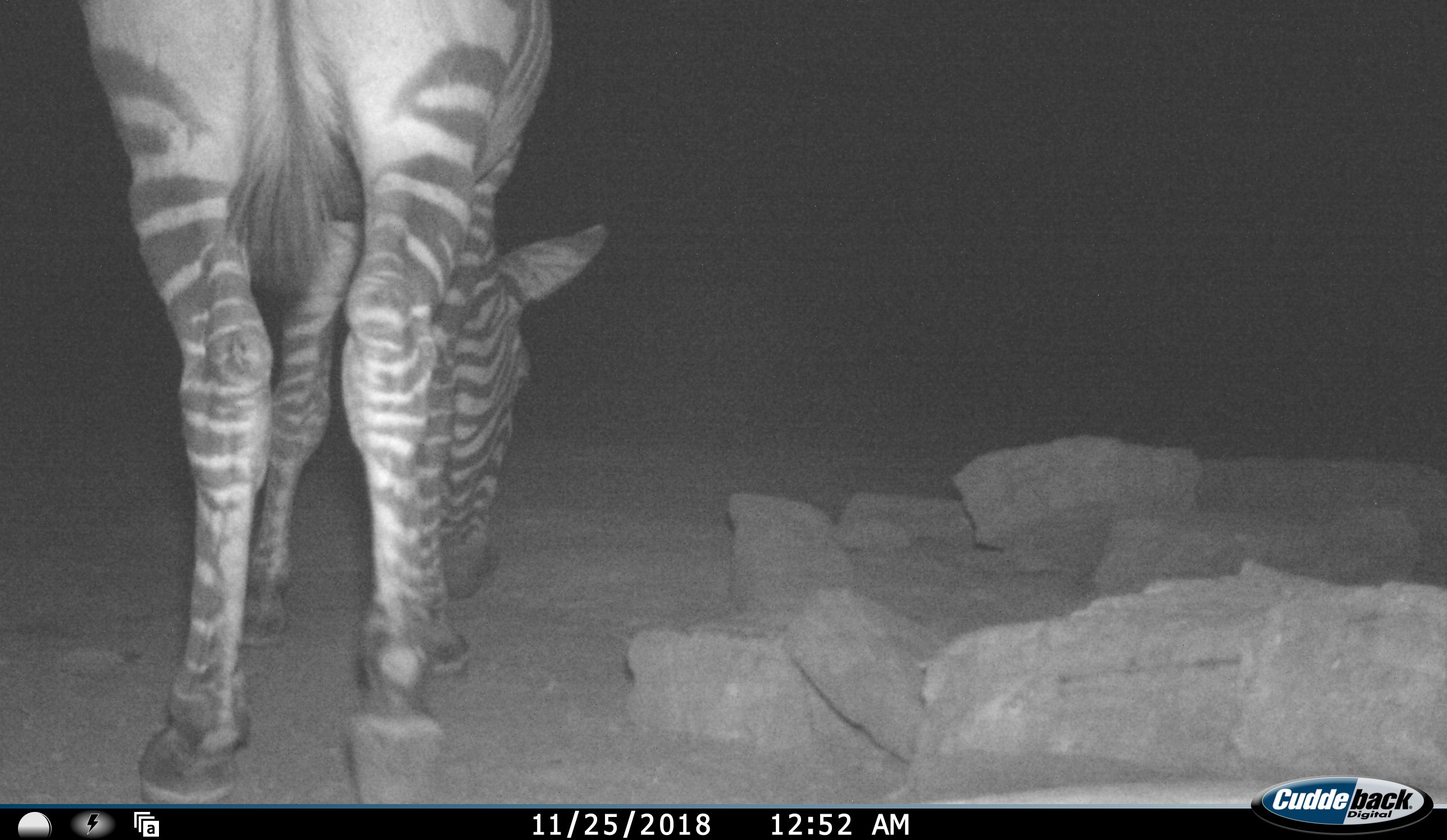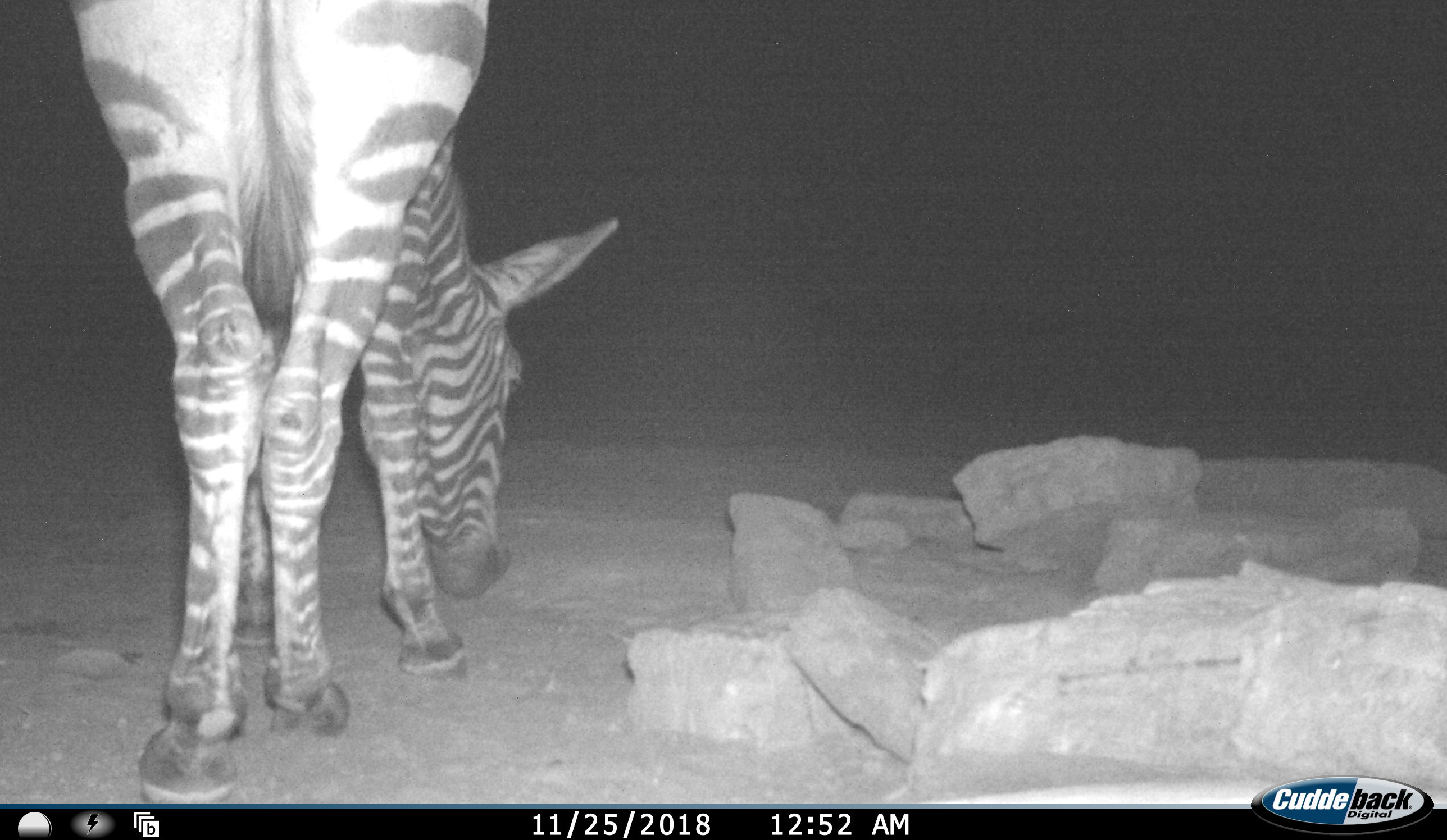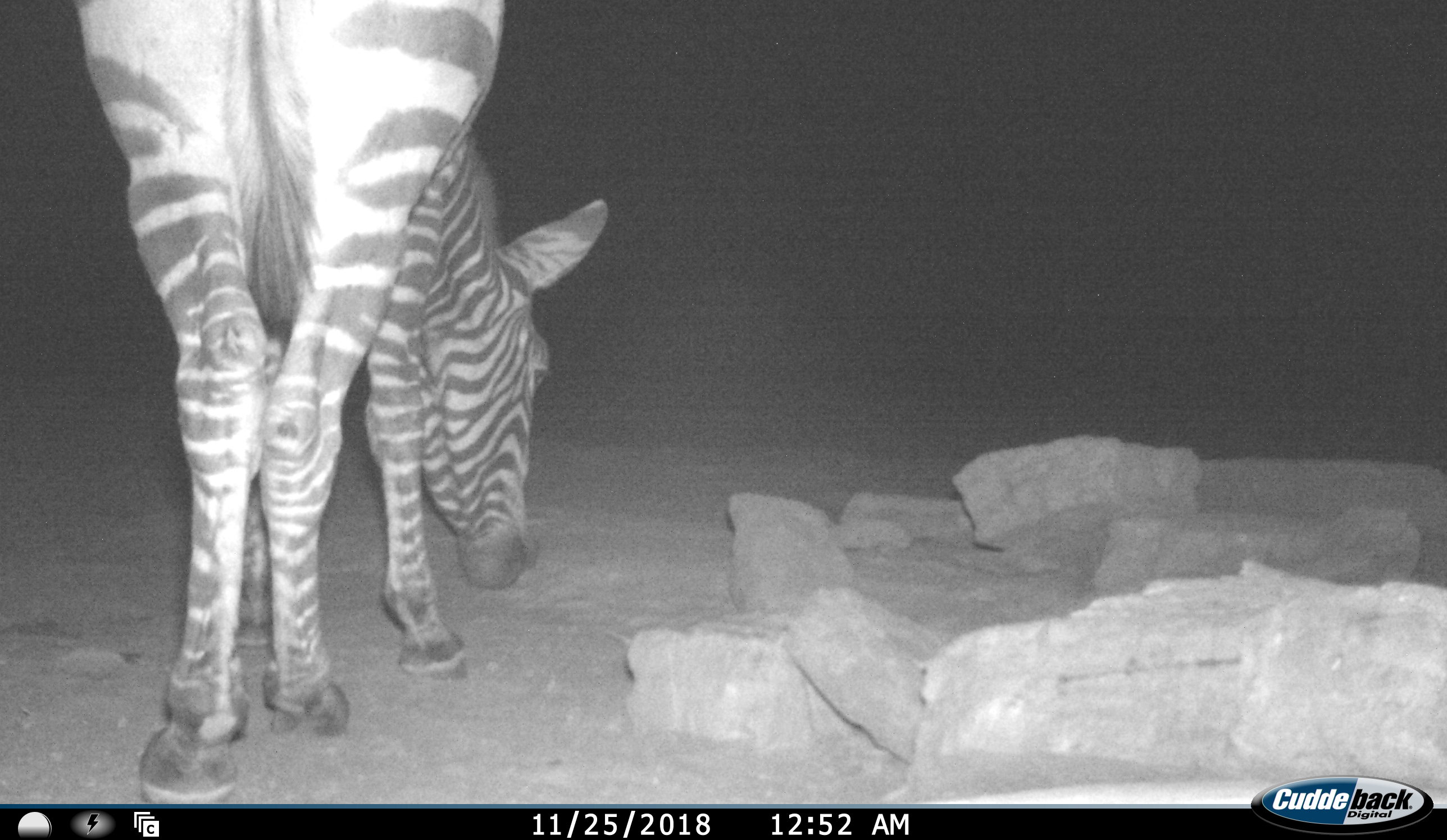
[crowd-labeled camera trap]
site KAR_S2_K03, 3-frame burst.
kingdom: Animalia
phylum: Chordata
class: Mammalia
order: Perissodactyla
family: Equidae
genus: Equus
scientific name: Equus zebra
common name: mountain zebra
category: zebramountain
Zebramountain (mountain zebra) (Equus zebra), count 1. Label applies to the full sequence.